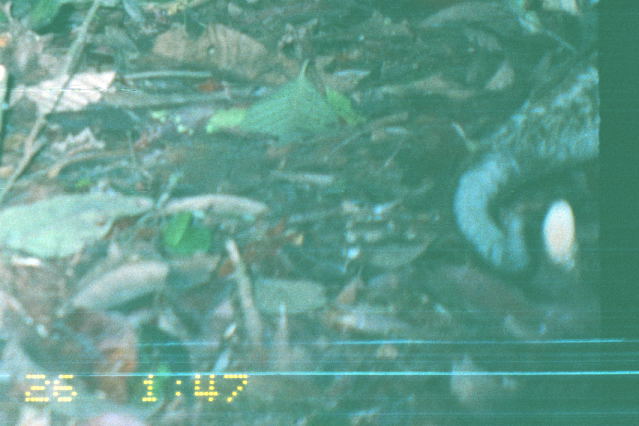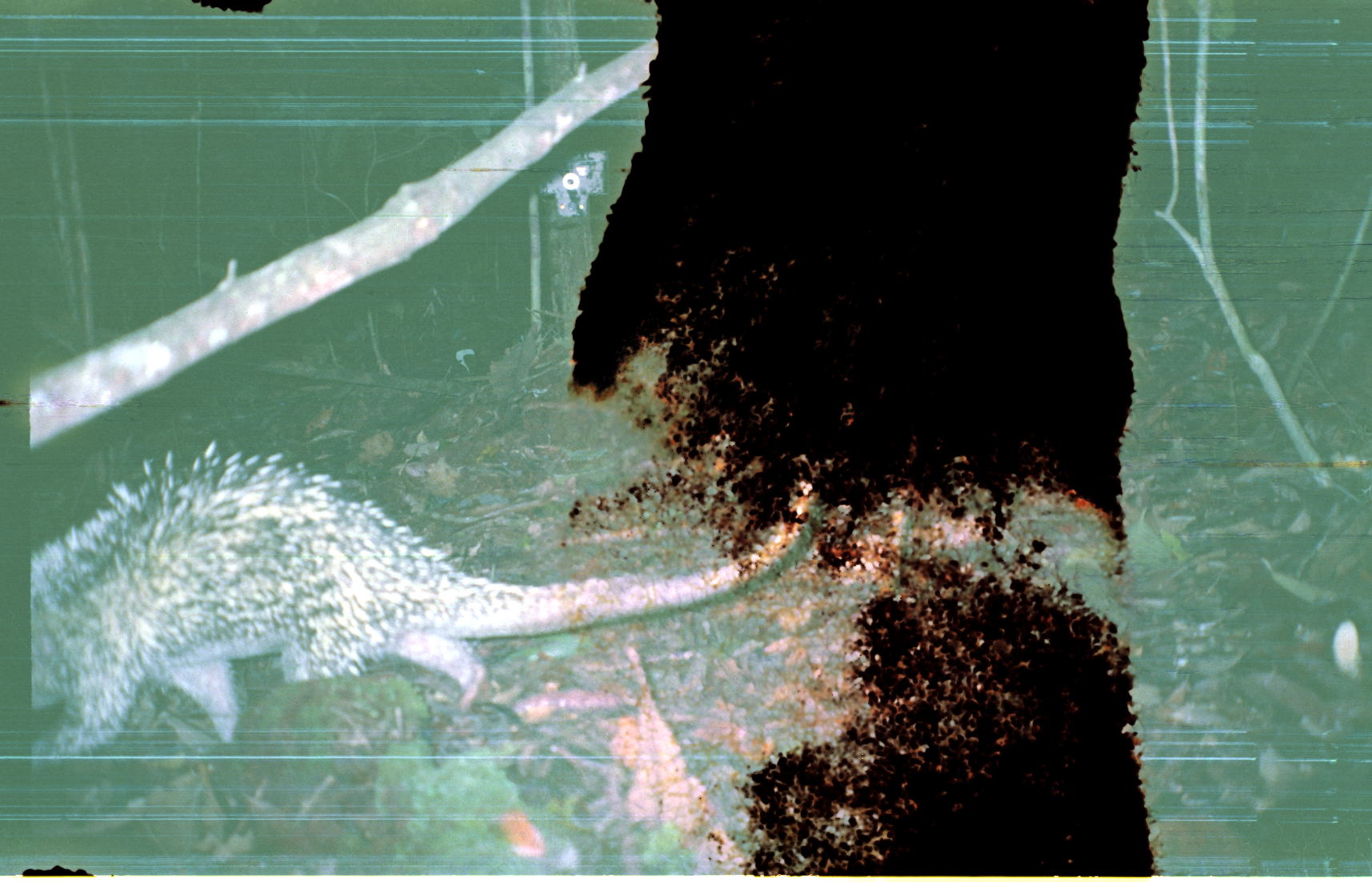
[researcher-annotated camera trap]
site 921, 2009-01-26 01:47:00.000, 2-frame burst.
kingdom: Animalia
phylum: Chordata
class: Mammalia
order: Rodentia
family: Erethizontidae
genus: Coendou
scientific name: Coendou bicolor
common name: bicolor-spined porcupine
Coendou bicolor (bicolor-spined porcupine).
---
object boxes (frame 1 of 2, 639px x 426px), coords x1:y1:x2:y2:
coendou bicolor: 450:49:600:276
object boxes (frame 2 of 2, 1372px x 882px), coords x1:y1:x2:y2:
coendou bicolor: 25:434:812:762